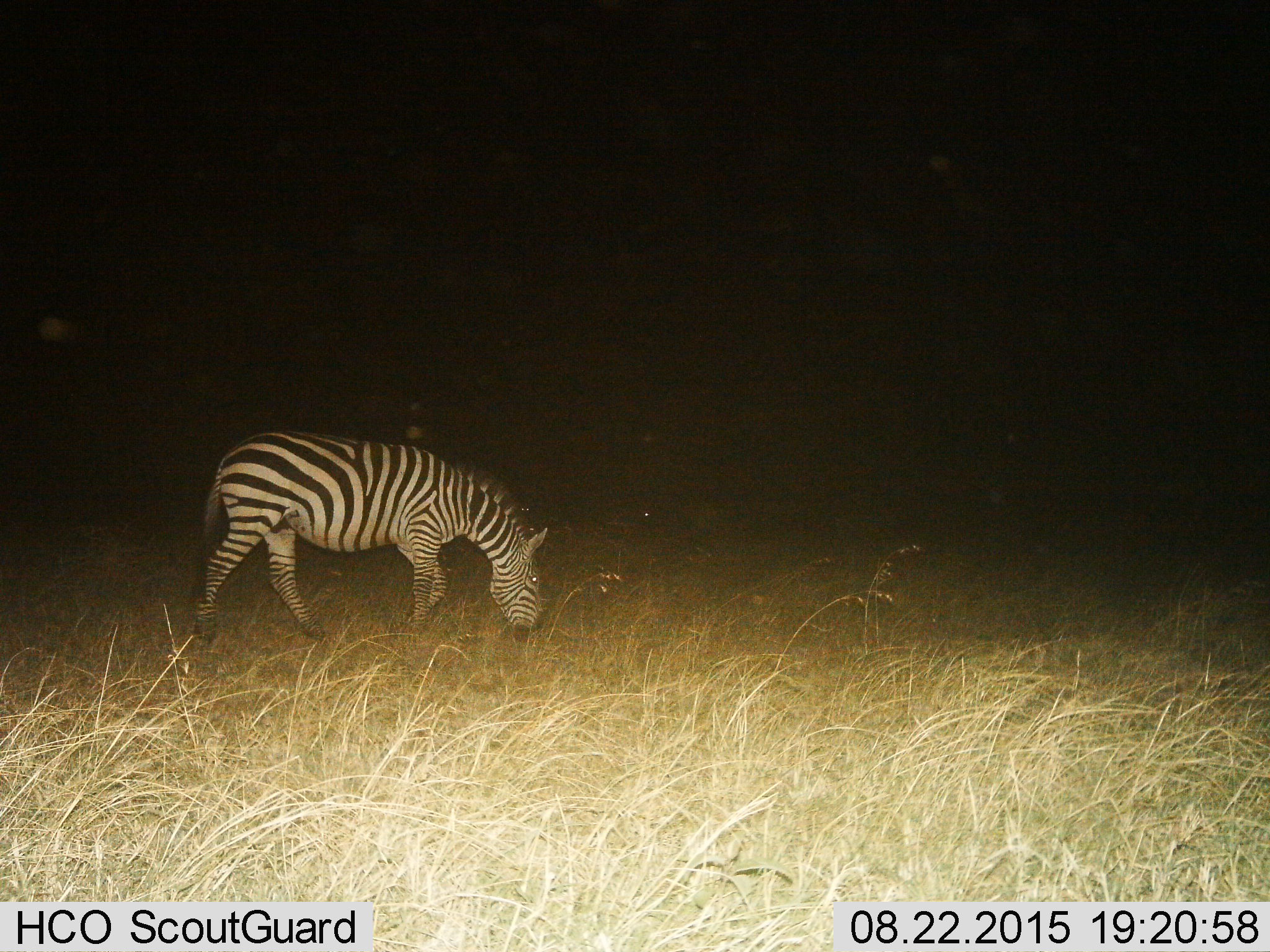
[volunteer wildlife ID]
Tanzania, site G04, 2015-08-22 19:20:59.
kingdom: Animalia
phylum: Chordata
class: Mammalia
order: Perissodactyla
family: Equidae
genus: Equus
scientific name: Equus quagga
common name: plains zebra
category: zebra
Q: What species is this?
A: Zebra (plains zebra) (Equus quagga).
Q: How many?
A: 1.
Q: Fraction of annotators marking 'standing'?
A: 25%.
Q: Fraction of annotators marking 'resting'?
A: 0%.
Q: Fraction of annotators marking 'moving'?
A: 5%.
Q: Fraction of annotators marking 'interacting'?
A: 0%.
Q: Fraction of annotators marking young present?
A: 0%.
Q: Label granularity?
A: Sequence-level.